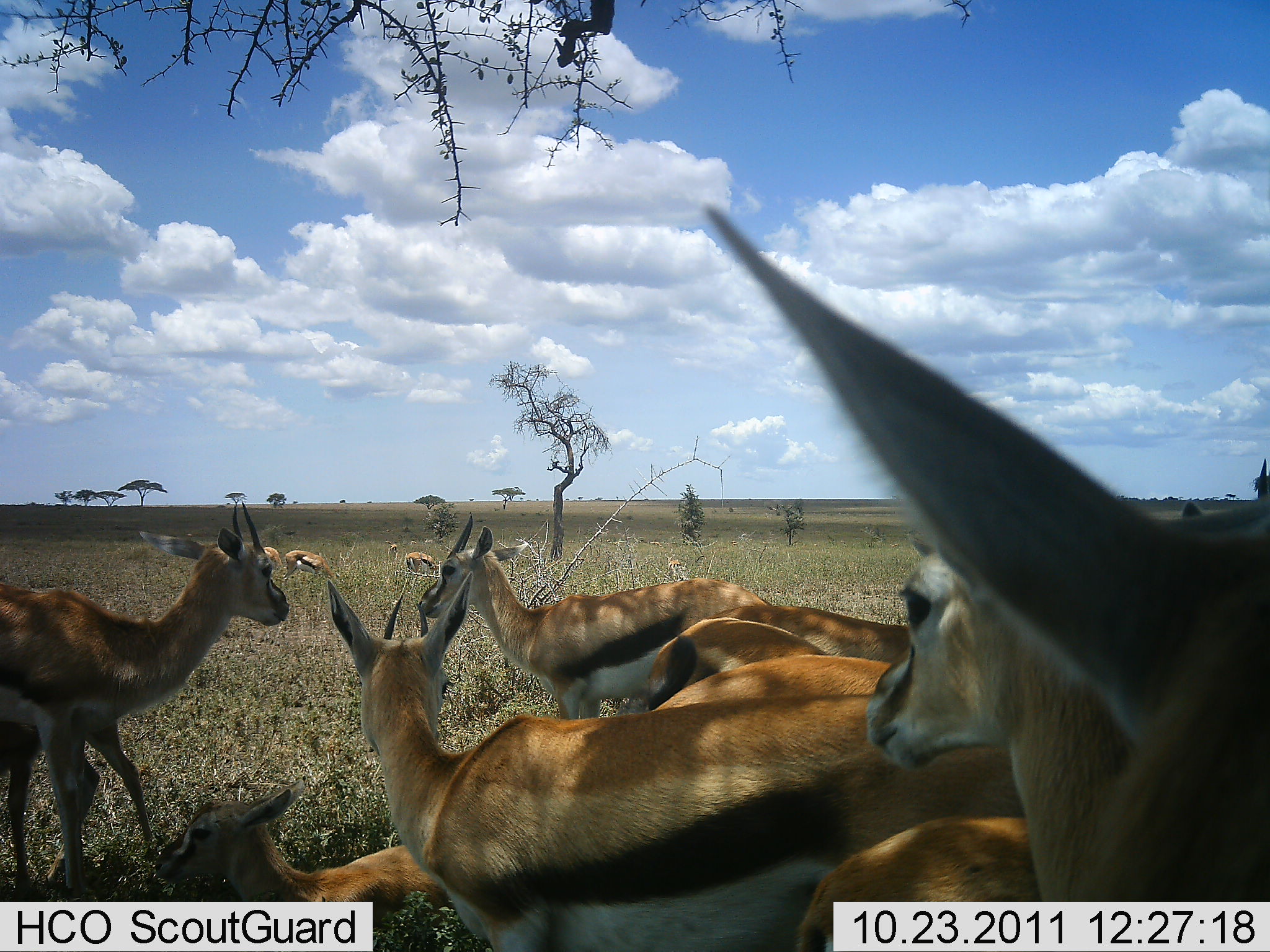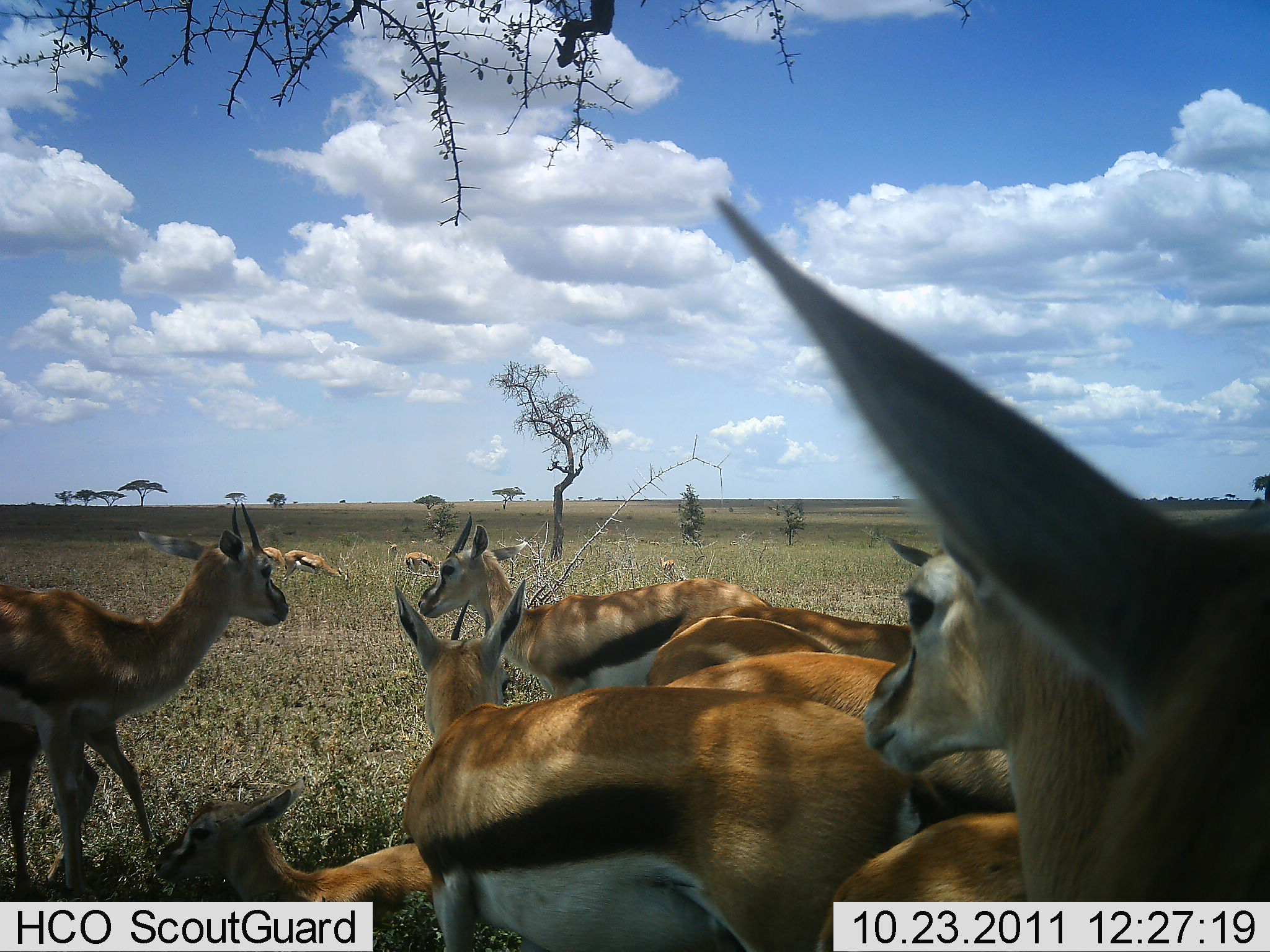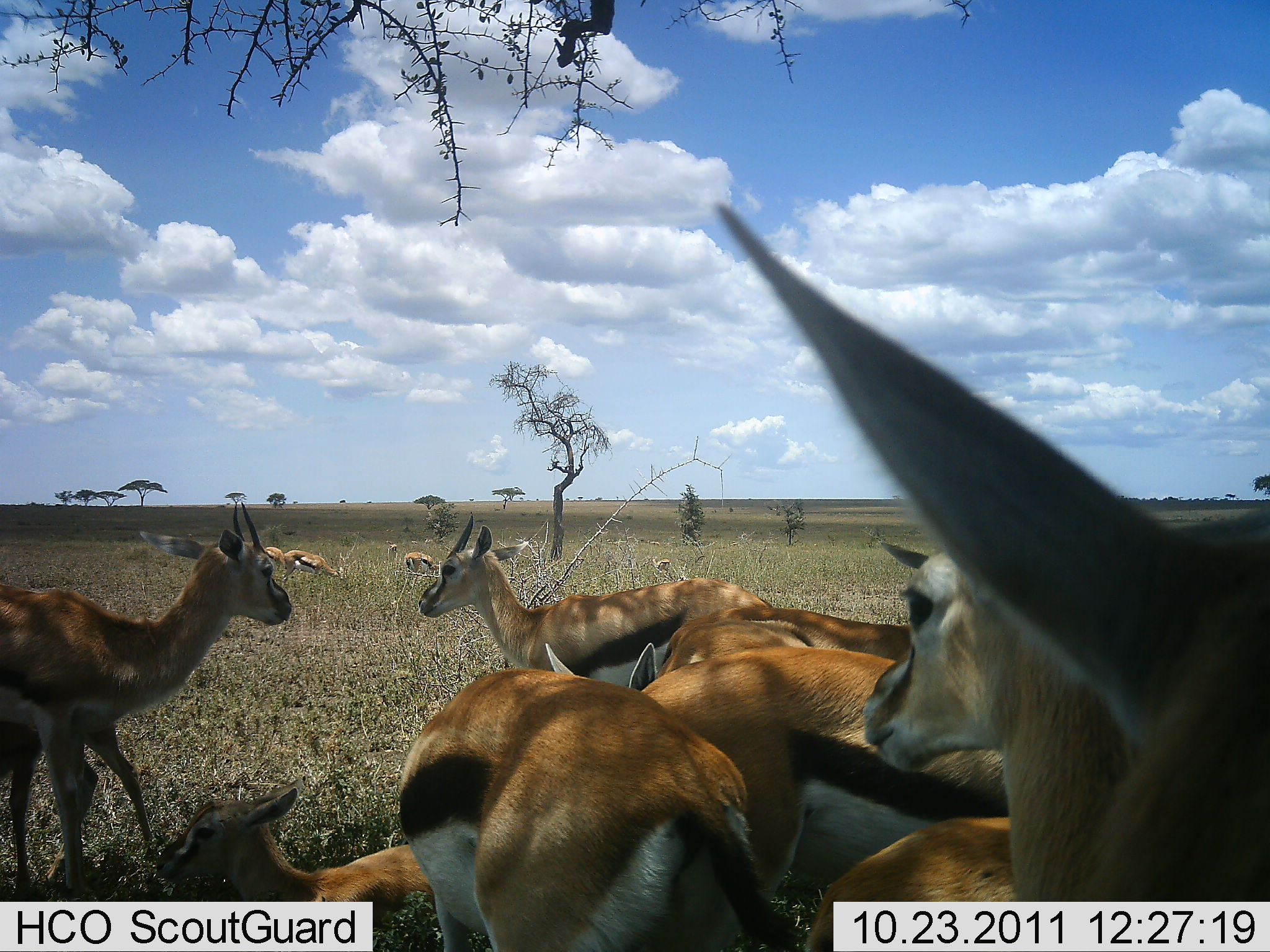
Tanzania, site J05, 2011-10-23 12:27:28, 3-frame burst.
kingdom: Animalia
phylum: Chordata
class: Mammalia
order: Artiodactyla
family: Bovidae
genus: Eudorcas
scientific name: Eudorcas thomsonii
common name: thomson's gazelle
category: gazellethomsons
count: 11-50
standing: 91%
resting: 55%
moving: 18%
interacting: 36%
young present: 27%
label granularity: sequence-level